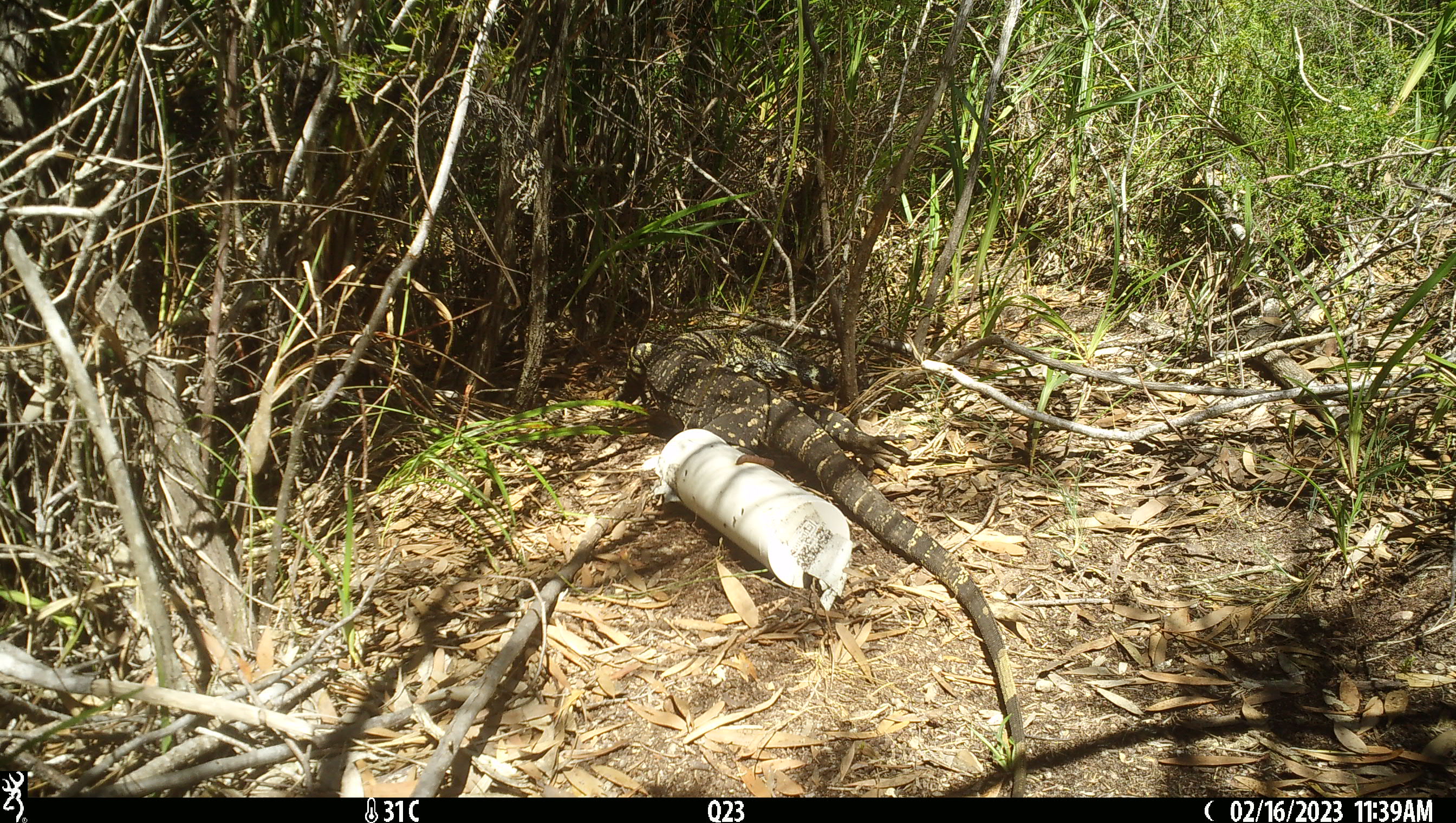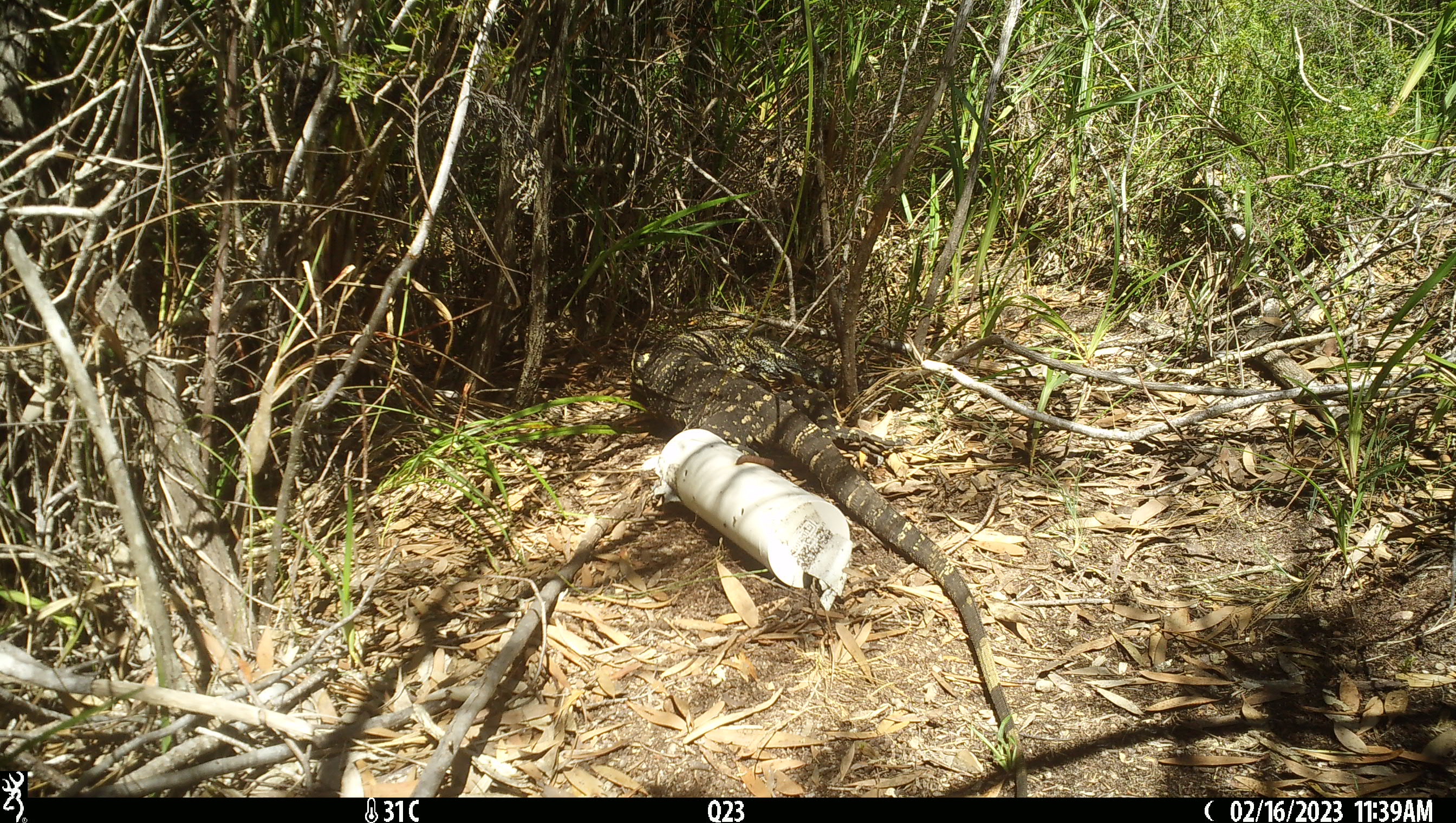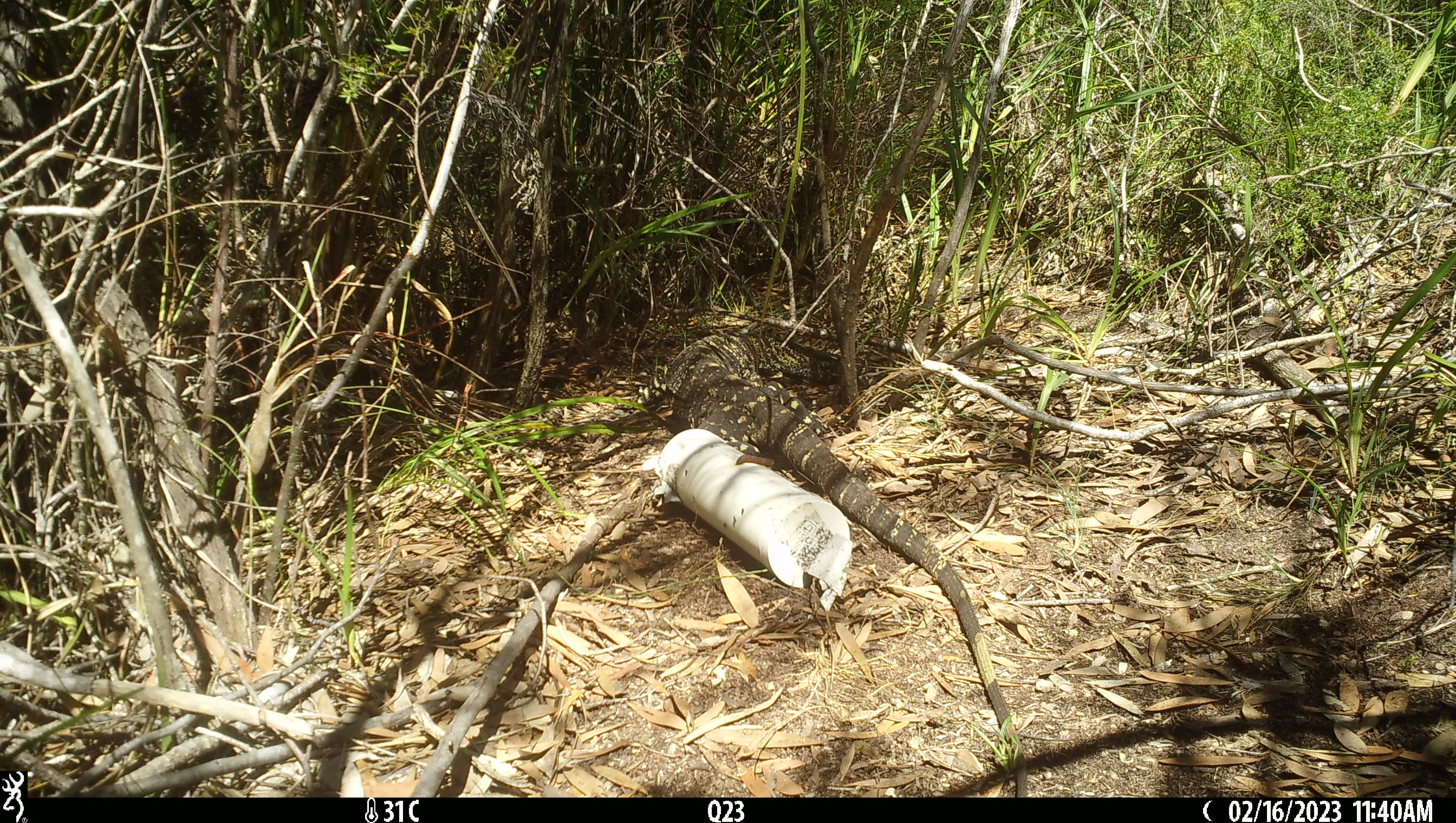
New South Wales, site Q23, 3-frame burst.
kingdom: Animalia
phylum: Chordata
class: Reptilia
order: Squamata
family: Varanidae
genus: Varanus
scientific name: Varanus varius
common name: lace monitor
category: goanna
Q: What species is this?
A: Goanna (lace monitor) (Varanus varius).